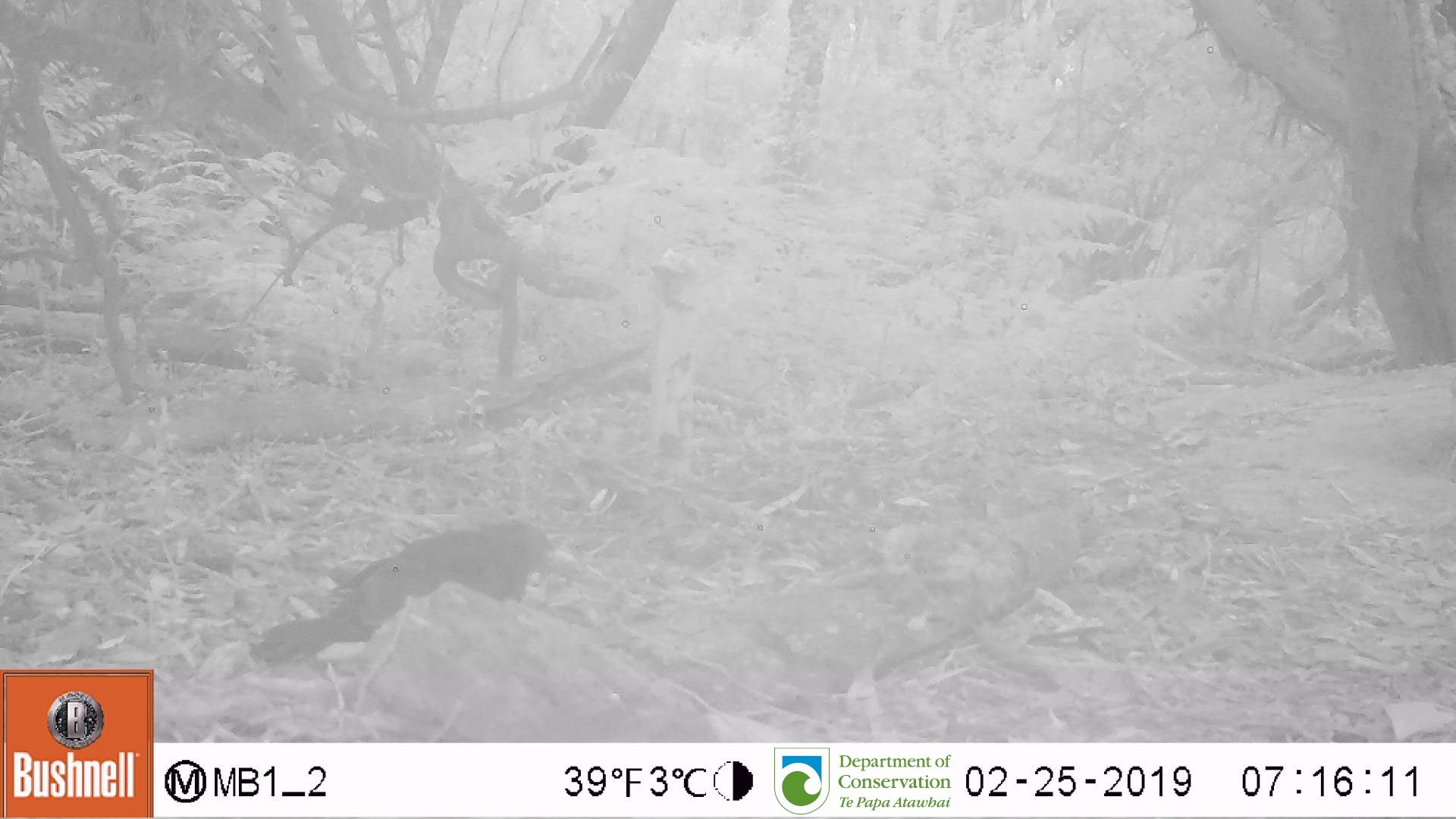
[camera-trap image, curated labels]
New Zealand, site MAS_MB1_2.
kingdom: Animalia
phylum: Chordata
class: Aves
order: Passeriformes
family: Turdidae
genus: Turdus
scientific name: Turdus merula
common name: eurasian blackbird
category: blackbird